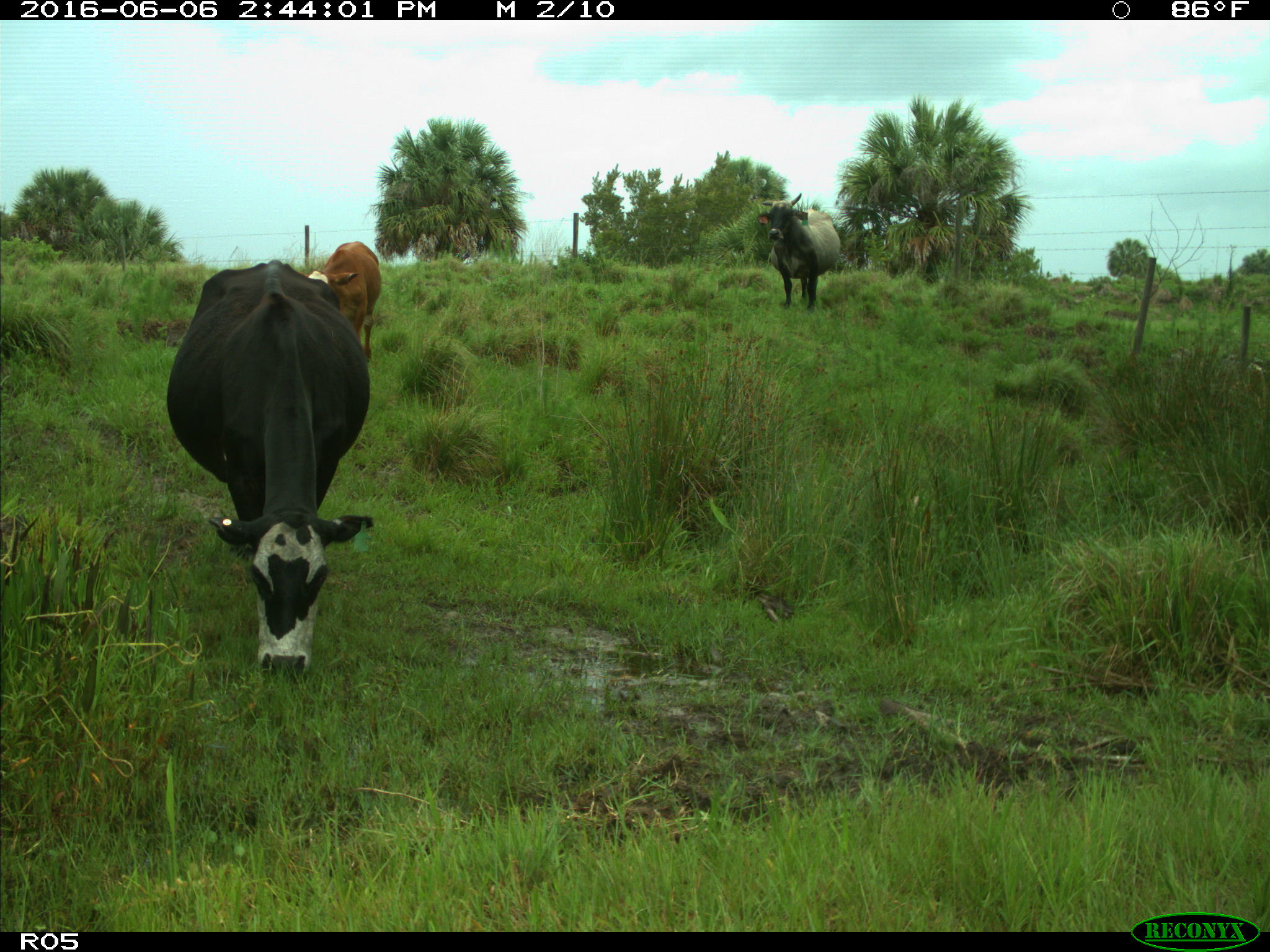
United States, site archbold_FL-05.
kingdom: Animalia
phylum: Chordata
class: Mammalia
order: Artiodactyla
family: Bovidae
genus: Bos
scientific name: Bos taurus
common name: domestic cow